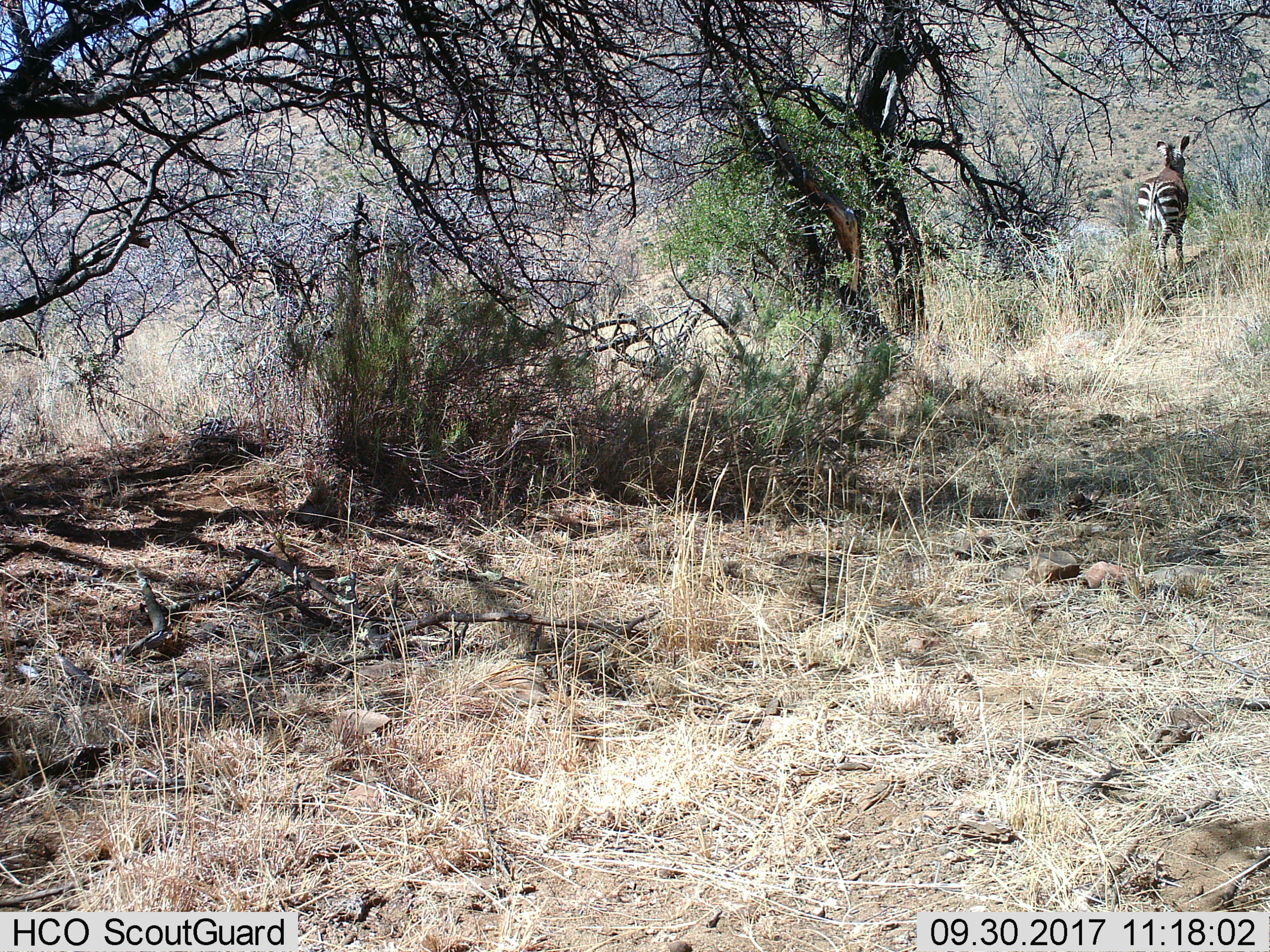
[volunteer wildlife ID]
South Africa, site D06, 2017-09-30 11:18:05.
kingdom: Animalia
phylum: Chordata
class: Mammalia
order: Perissodactyla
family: Equidae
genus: Equus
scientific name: Equus zebra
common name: mountain zebra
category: zebramountain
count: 1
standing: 44%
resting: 0%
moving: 56%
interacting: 11%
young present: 0%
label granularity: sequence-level